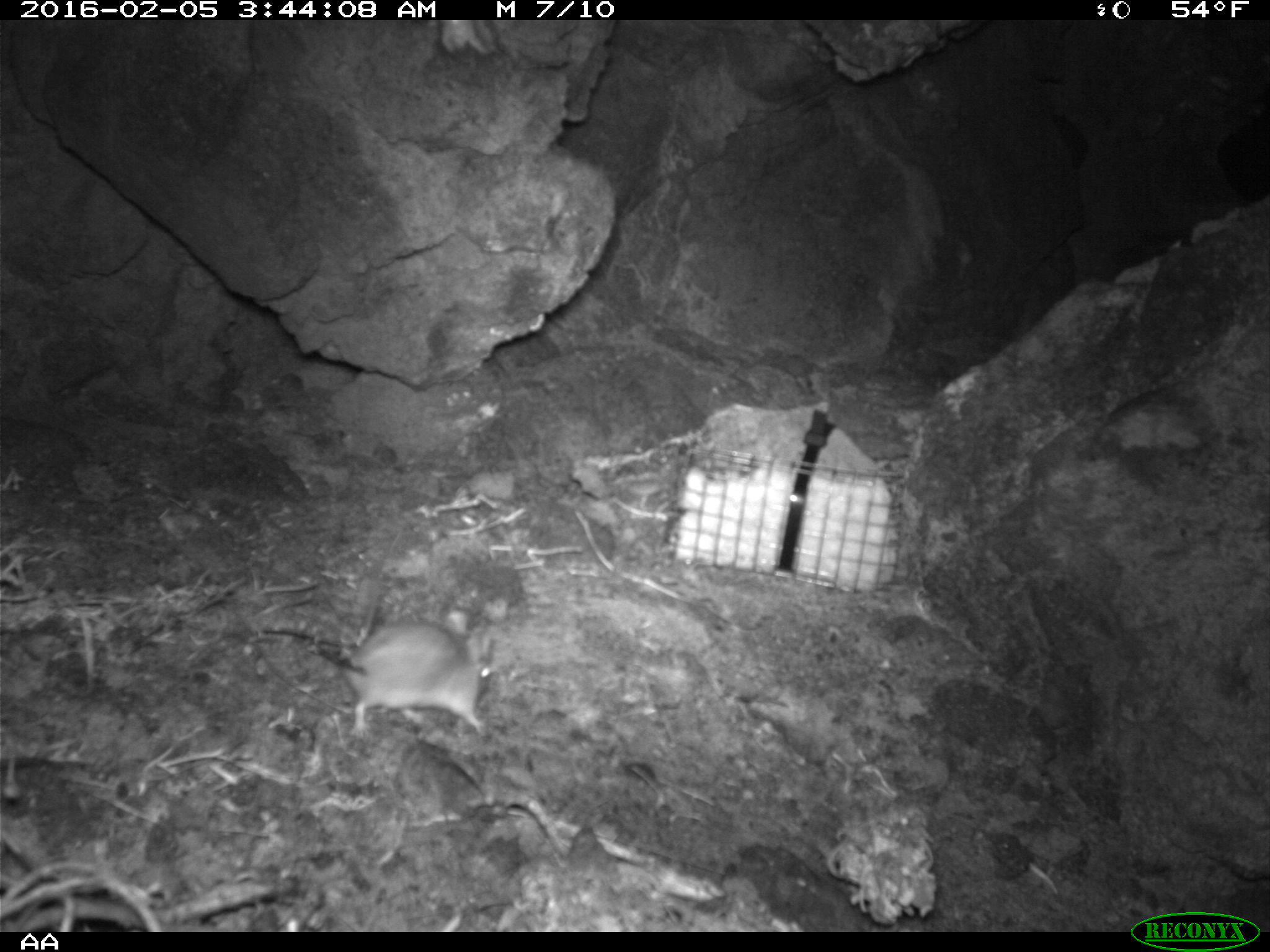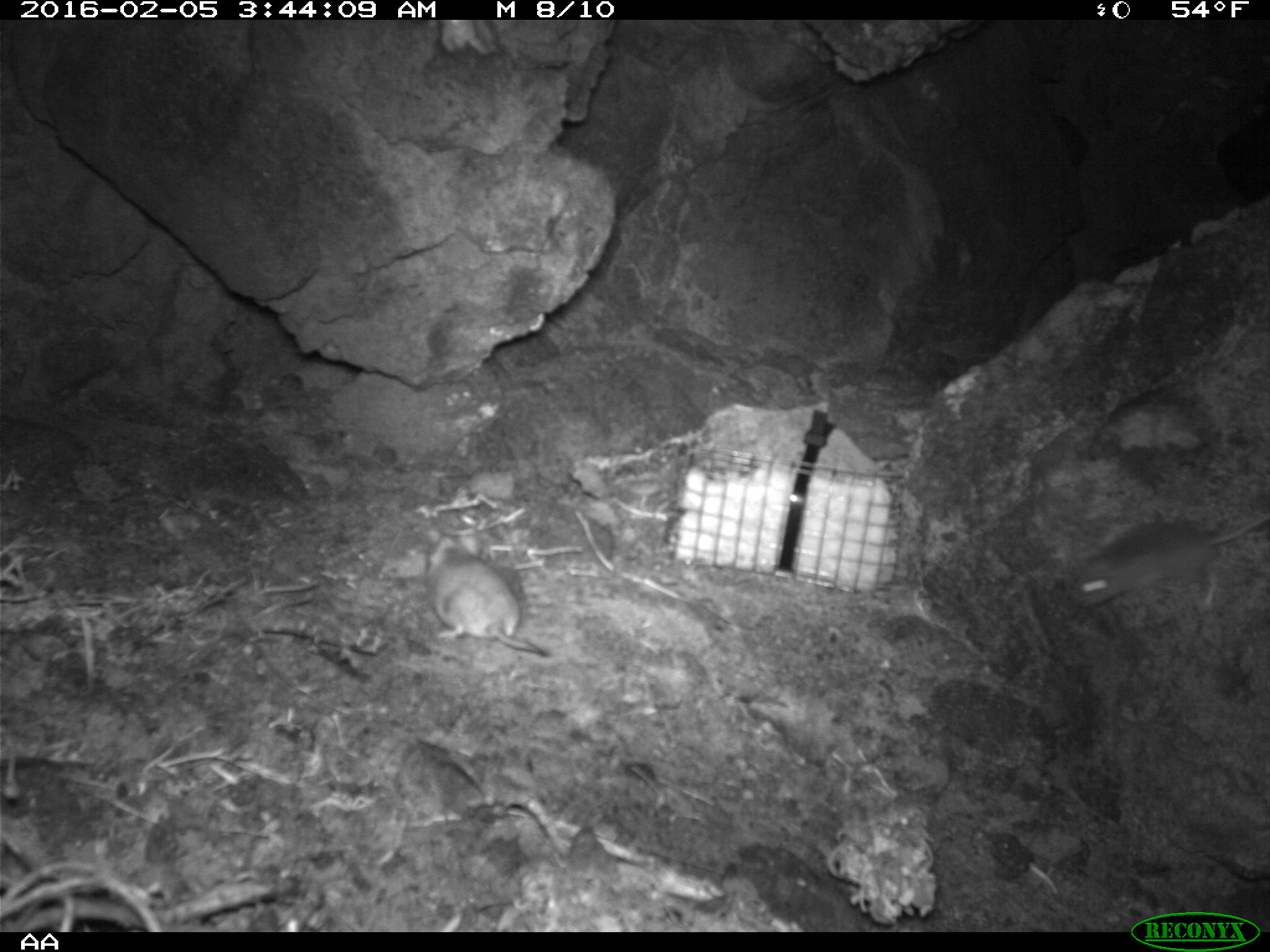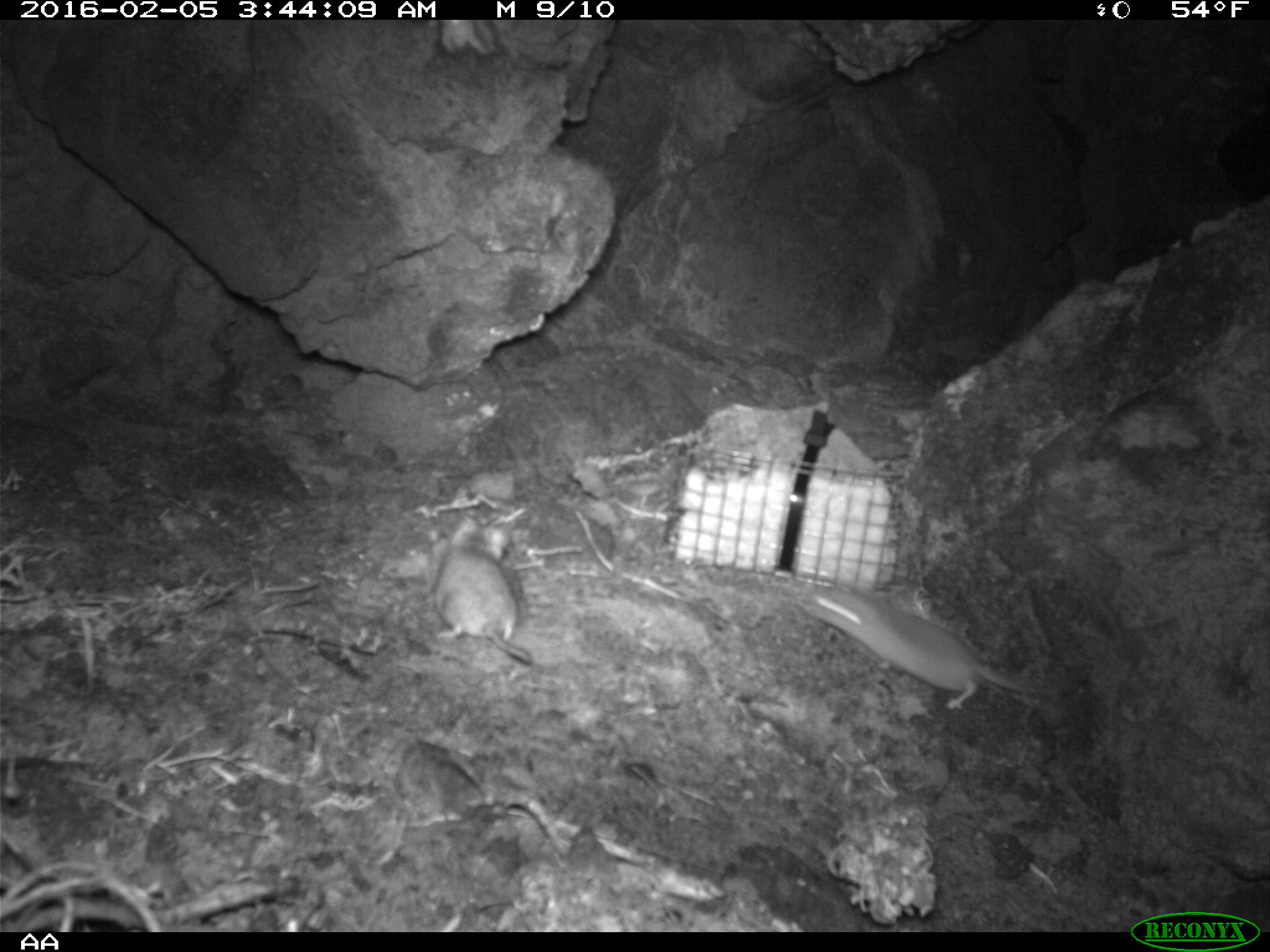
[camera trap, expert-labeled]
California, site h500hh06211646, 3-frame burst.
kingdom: Animalia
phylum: Chordata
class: Mammalia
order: Rodentia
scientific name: Rodentia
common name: rodent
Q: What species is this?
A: Rodent (Rodentia).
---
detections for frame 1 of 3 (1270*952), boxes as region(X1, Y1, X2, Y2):
rodent: region(315, 609, 494, 744)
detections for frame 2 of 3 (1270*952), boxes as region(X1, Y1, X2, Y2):
rodent: region(1074, 514, 1269, 611); region(422, 525, 553, 656)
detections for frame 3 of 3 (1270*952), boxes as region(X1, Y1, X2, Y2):
rodent: region(799, 580, 1064, 710); region(432, 516, 530, 669)